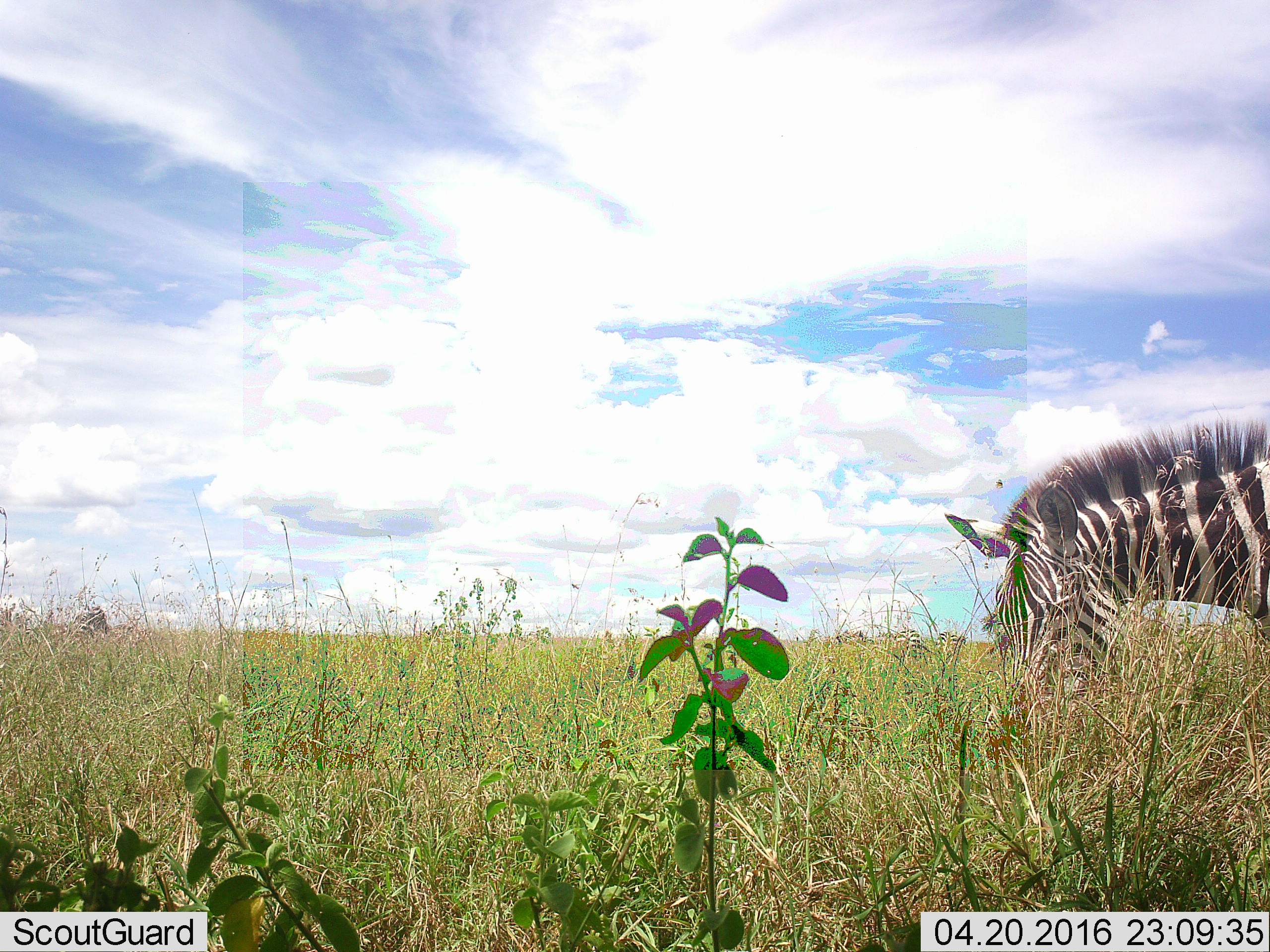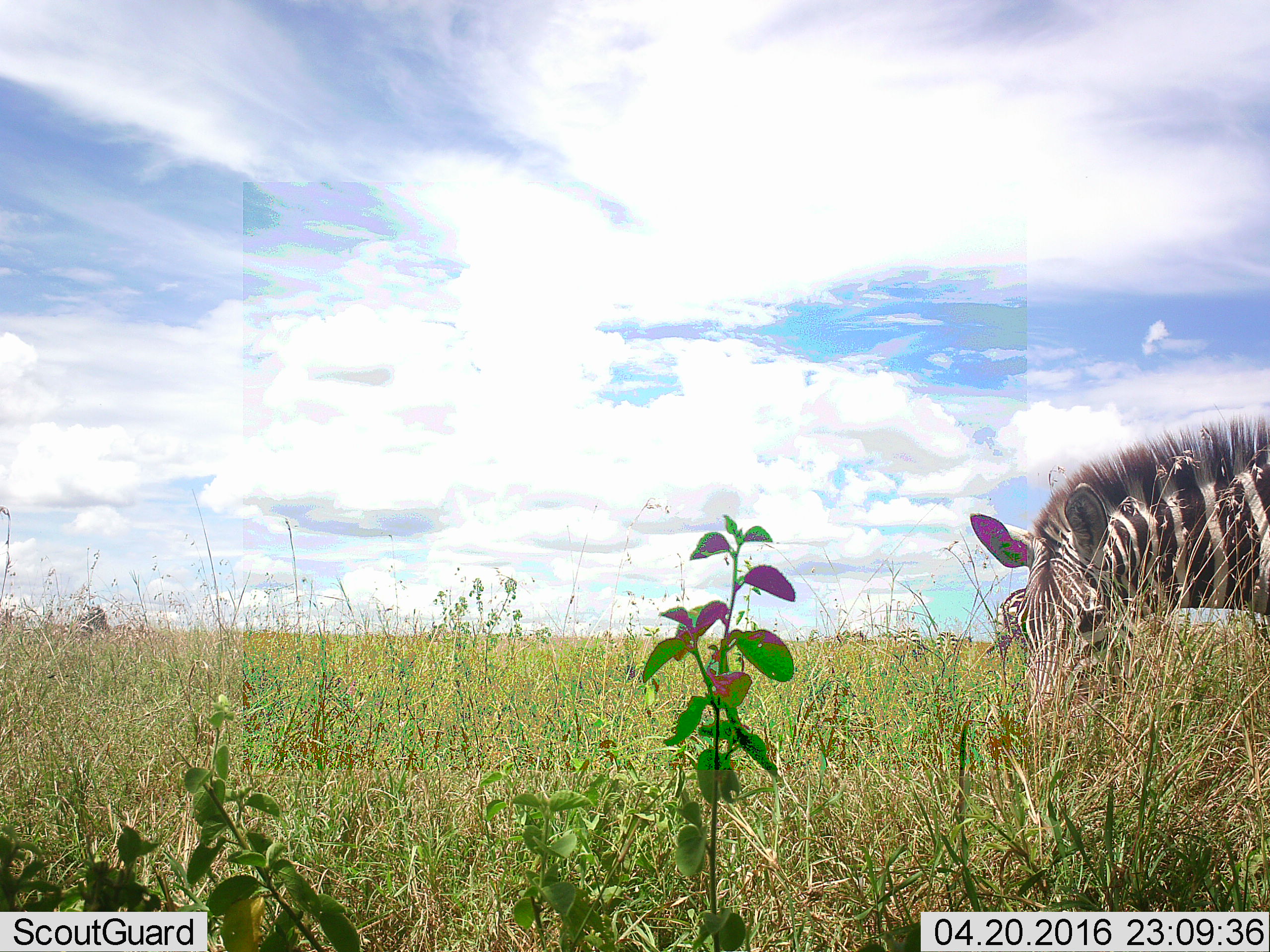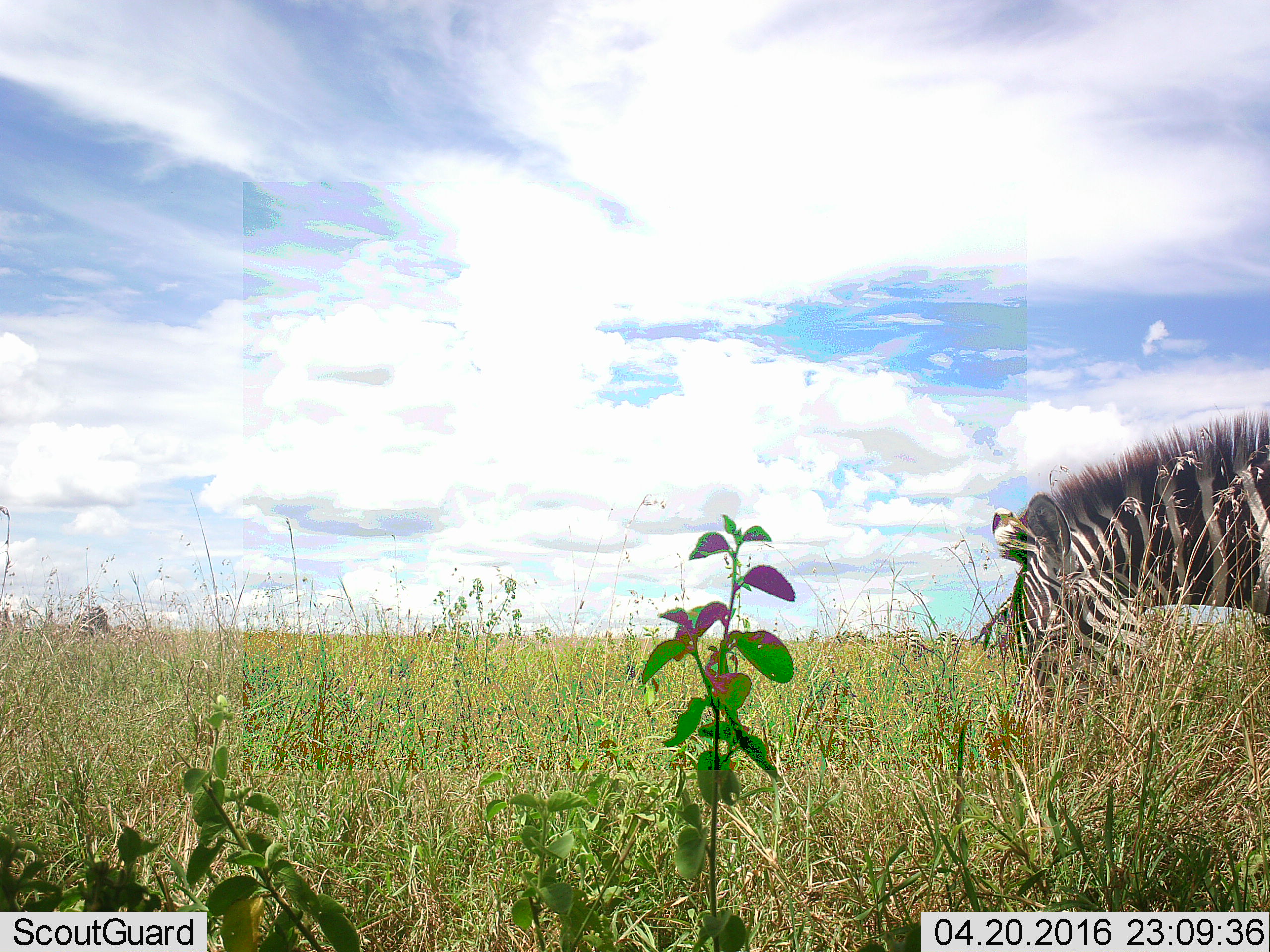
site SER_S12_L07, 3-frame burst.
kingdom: Animalia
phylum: Chordata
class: Mammalia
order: Perissodactyla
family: Equidae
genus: Equus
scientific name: Equus quagga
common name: plains zebra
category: zebraplains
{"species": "zebraplains (plains zebra) (Equus quagga)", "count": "1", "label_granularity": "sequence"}